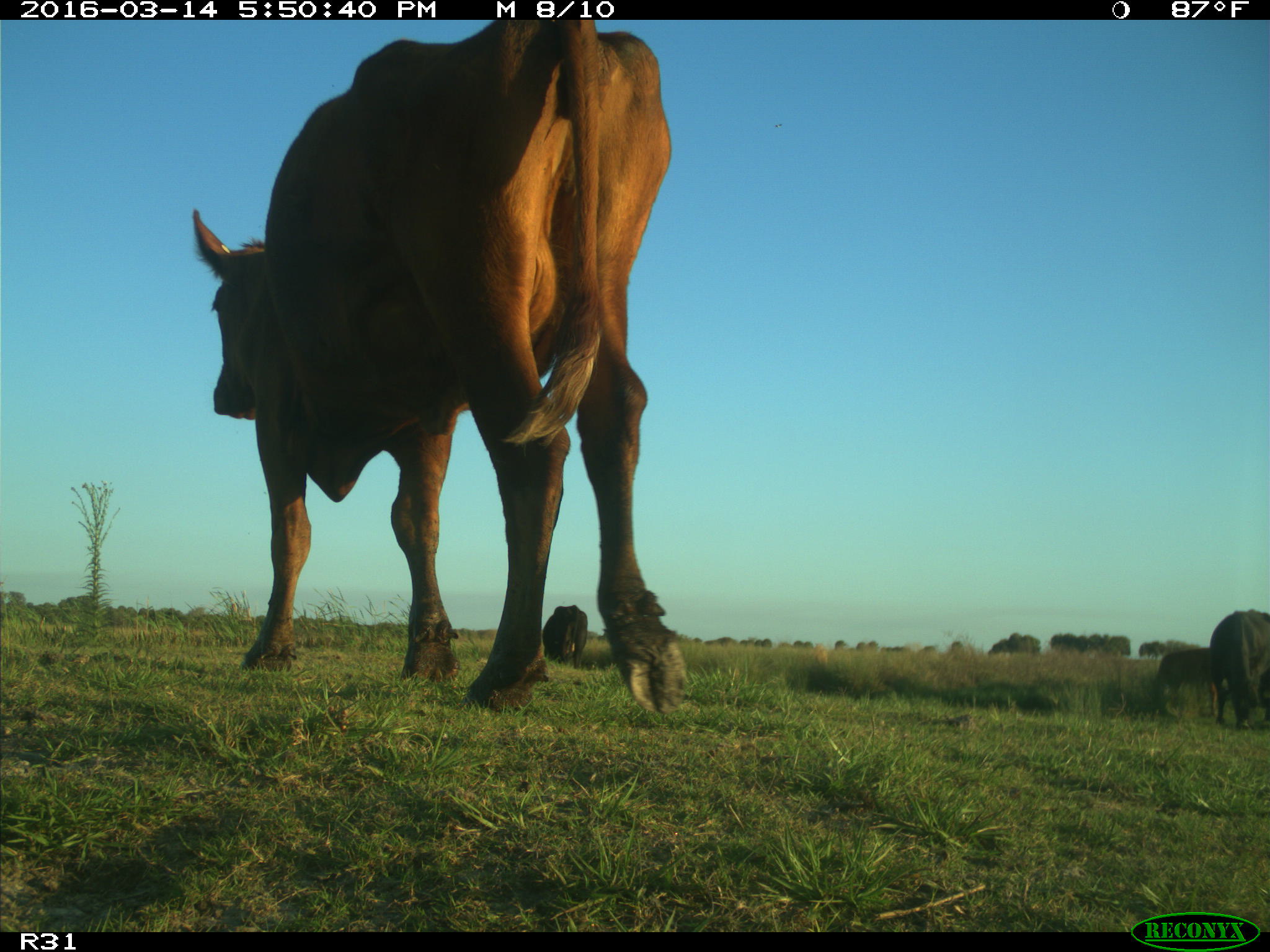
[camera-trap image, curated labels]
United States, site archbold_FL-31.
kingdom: Animalia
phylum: Chordata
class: Mammalia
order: Artiodactyla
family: Bovidae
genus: Bos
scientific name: Bos taurus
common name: domestic cow